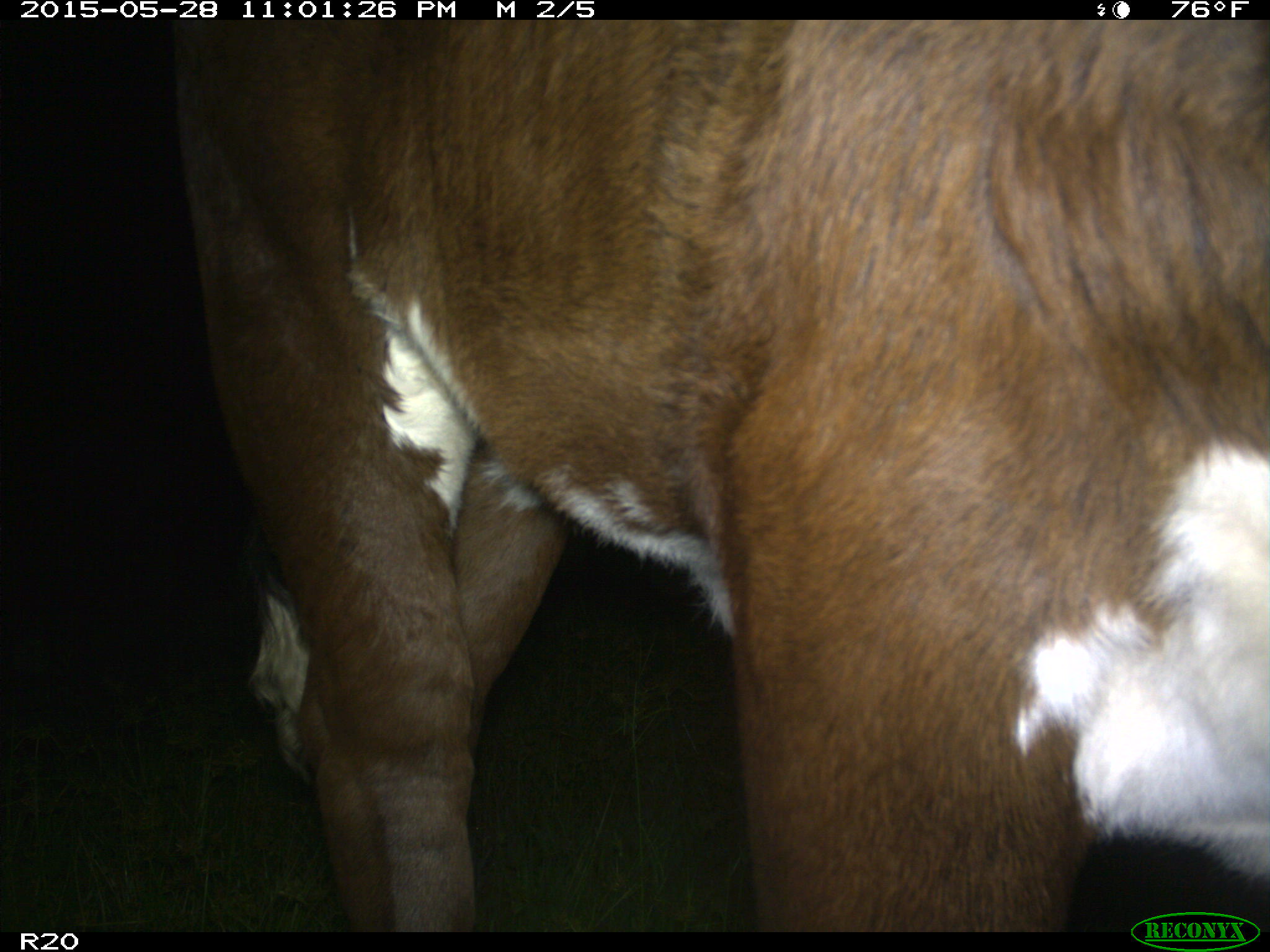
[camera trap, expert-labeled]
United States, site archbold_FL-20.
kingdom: Animalia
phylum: Chordata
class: Mammalia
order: Artiodactyla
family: Bovidae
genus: Bos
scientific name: Bos taurus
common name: domestic cow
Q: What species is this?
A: Bos taurus (domestic cow).